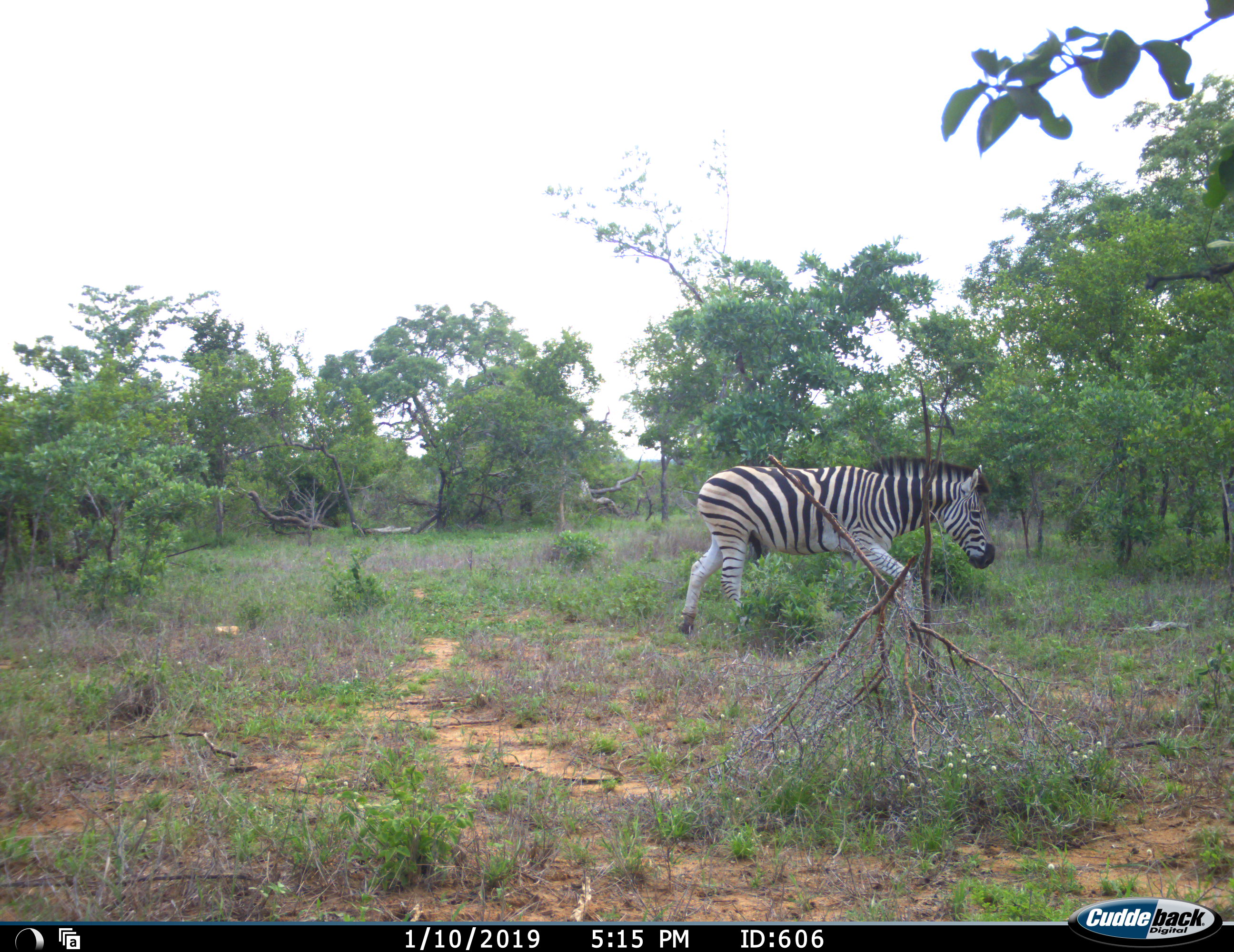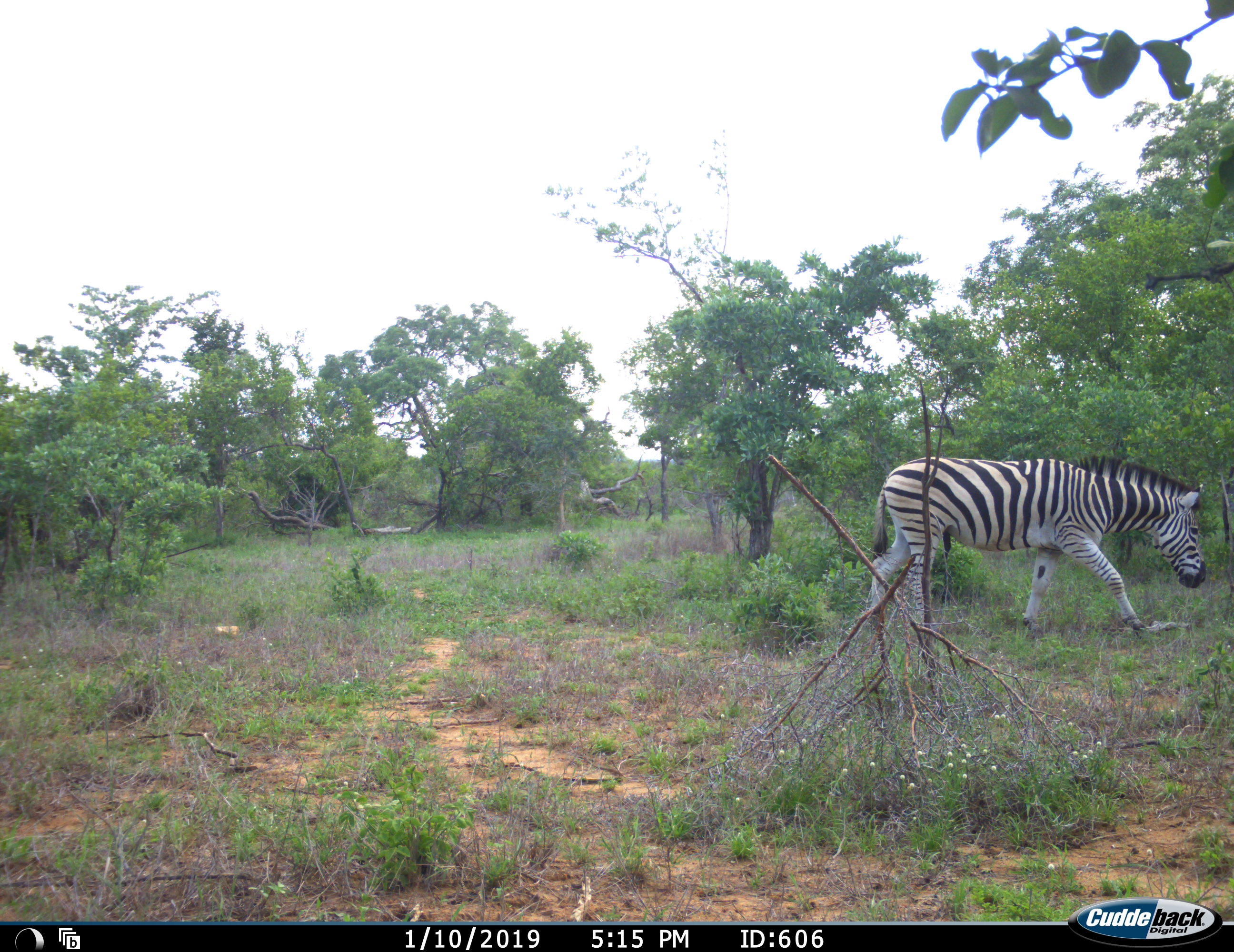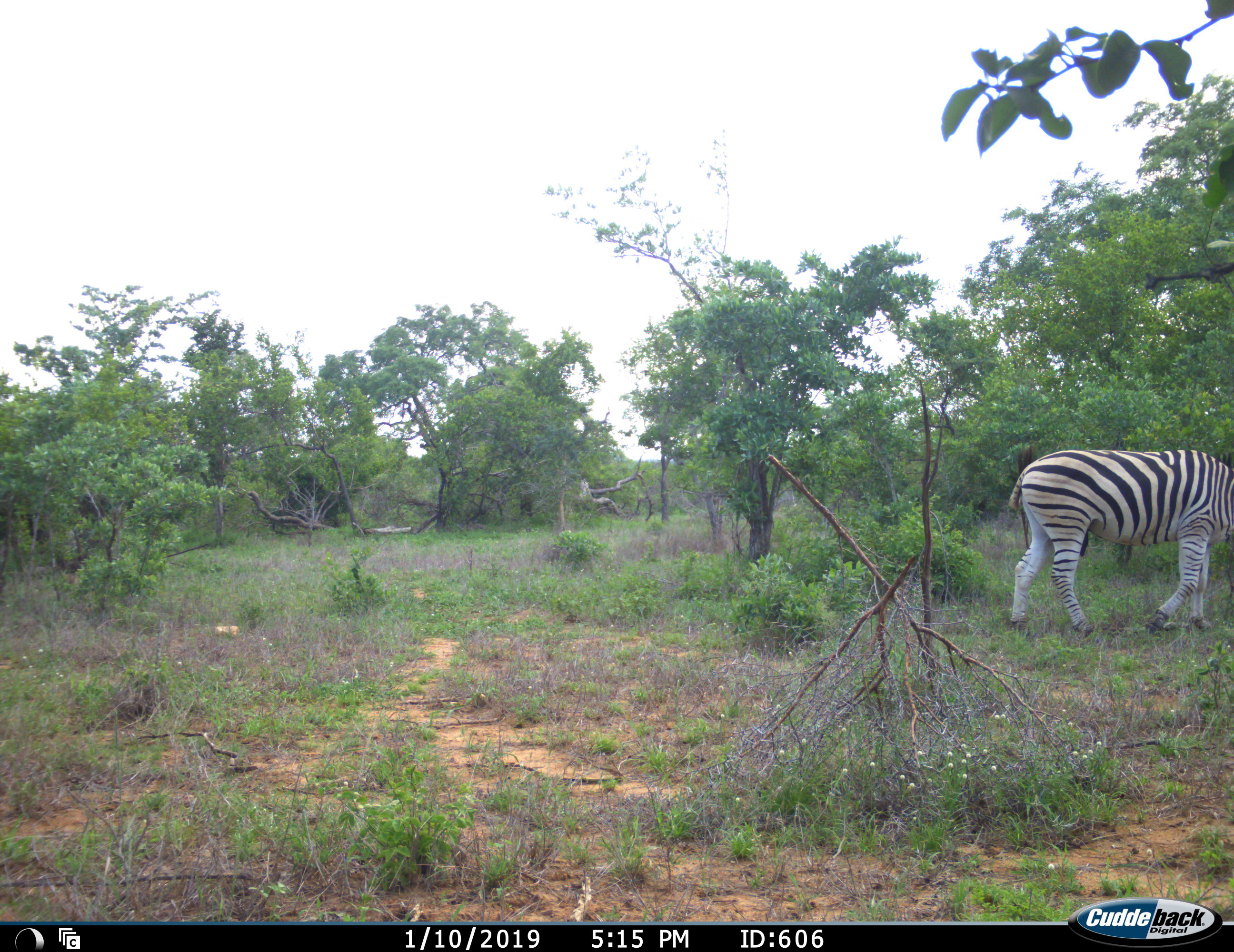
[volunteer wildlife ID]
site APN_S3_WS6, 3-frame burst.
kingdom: Animalia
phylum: Chordata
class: Mammalia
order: Perissodactyla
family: Equidae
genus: Equus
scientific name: Equus quagga burchellii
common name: burchell's zebra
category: zebraburchells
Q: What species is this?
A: Zebraburchells (burchell's zebra) (Equus quagga burchellii).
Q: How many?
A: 1.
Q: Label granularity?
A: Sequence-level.